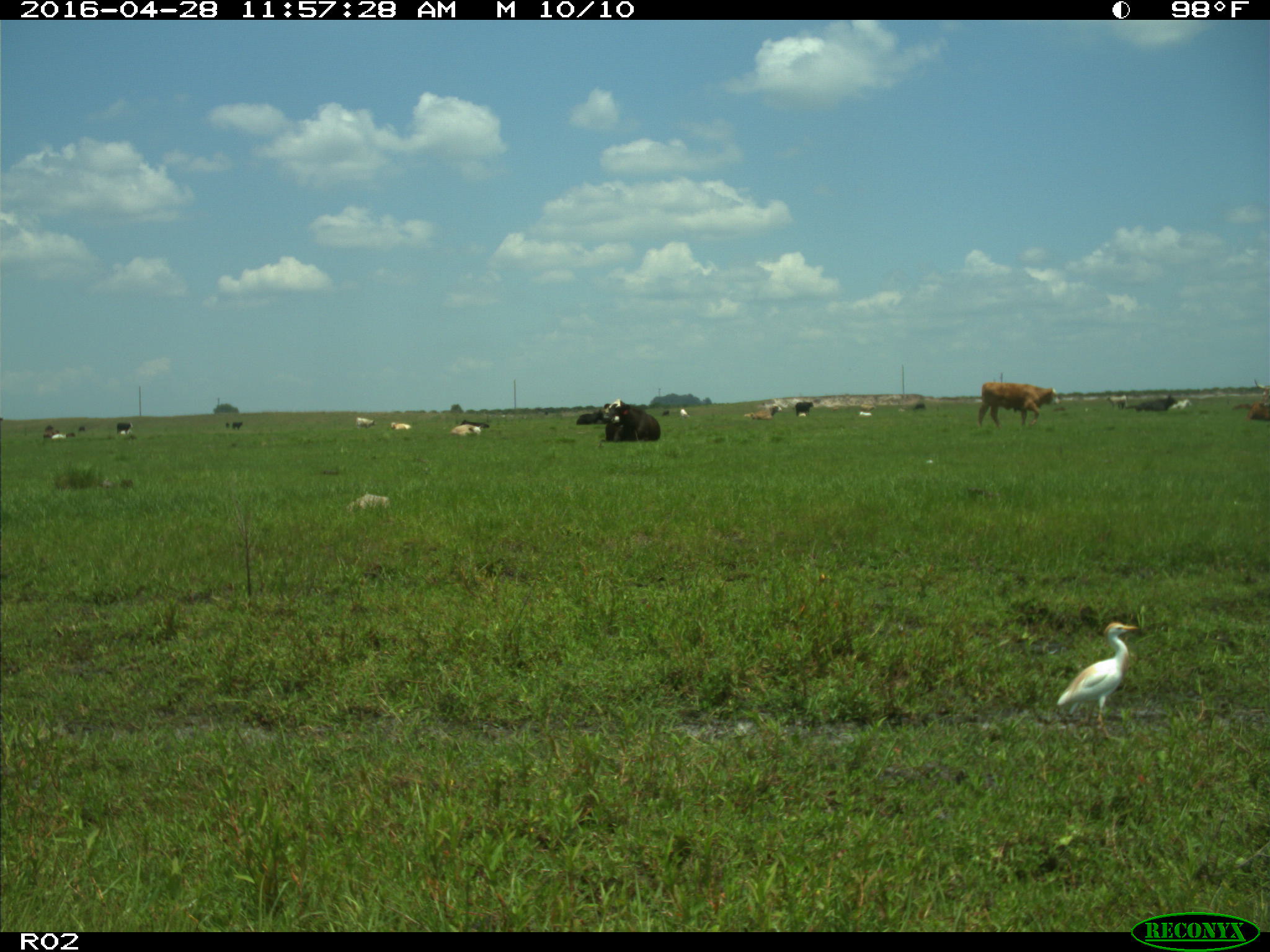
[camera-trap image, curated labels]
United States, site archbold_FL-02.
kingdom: Animalia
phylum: Chordata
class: Mammalia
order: Artiodactyla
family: Bovidae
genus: Bos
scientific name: Bos taurus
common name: domestic cow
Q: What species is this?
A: Bos taurus (domestic cow).